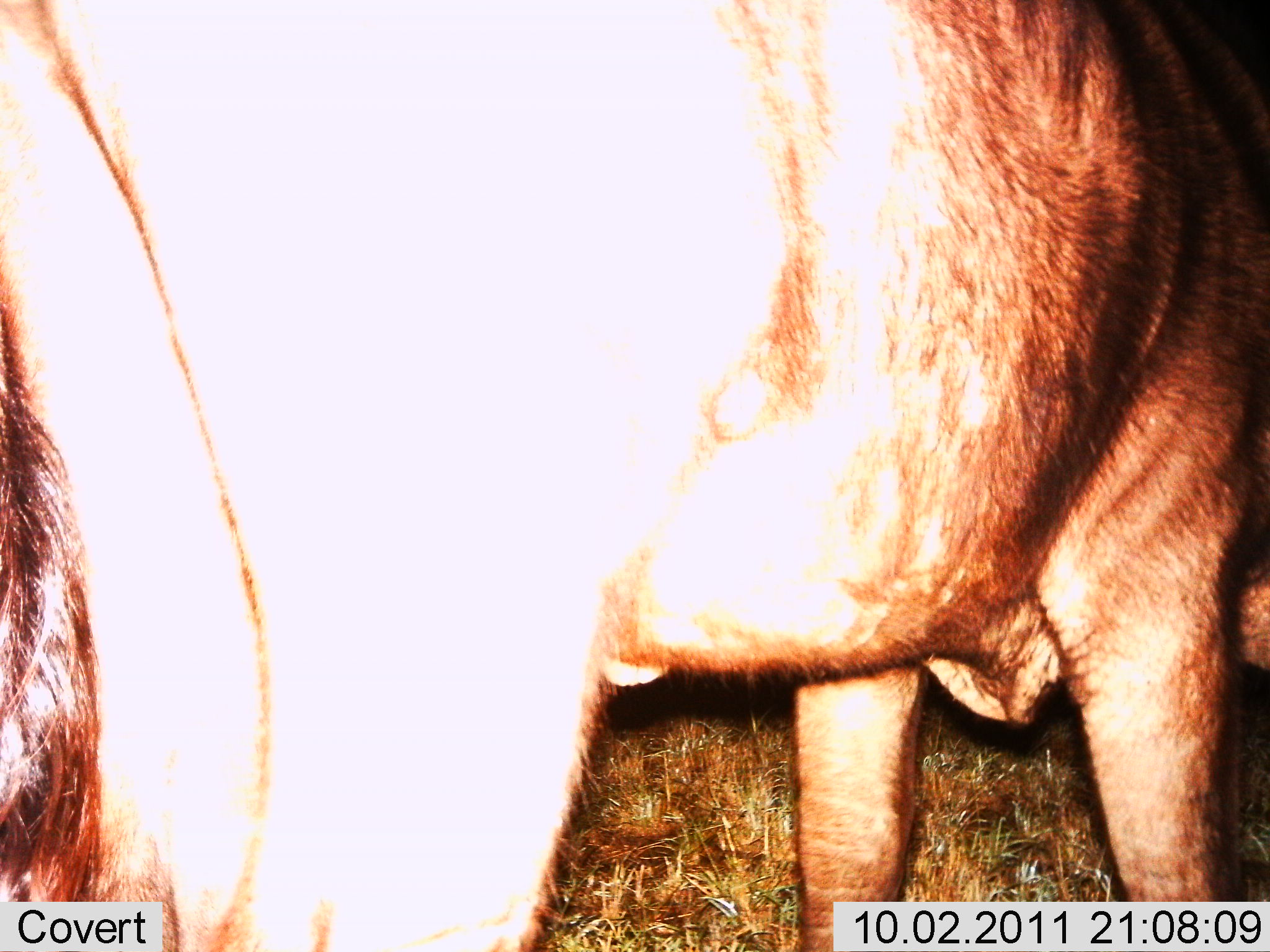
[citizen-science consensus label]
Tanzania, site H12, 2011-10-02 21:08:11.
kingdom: Animalia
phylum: Chordata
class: Mammalia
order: Artiodactyla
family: Bovidae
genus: Connochaetes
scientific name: Connochaetes taurinus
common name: blue wildebeest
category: wildebeest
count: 1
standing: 90%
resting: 0%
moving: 10%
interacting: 0%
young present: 0%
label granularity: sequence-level